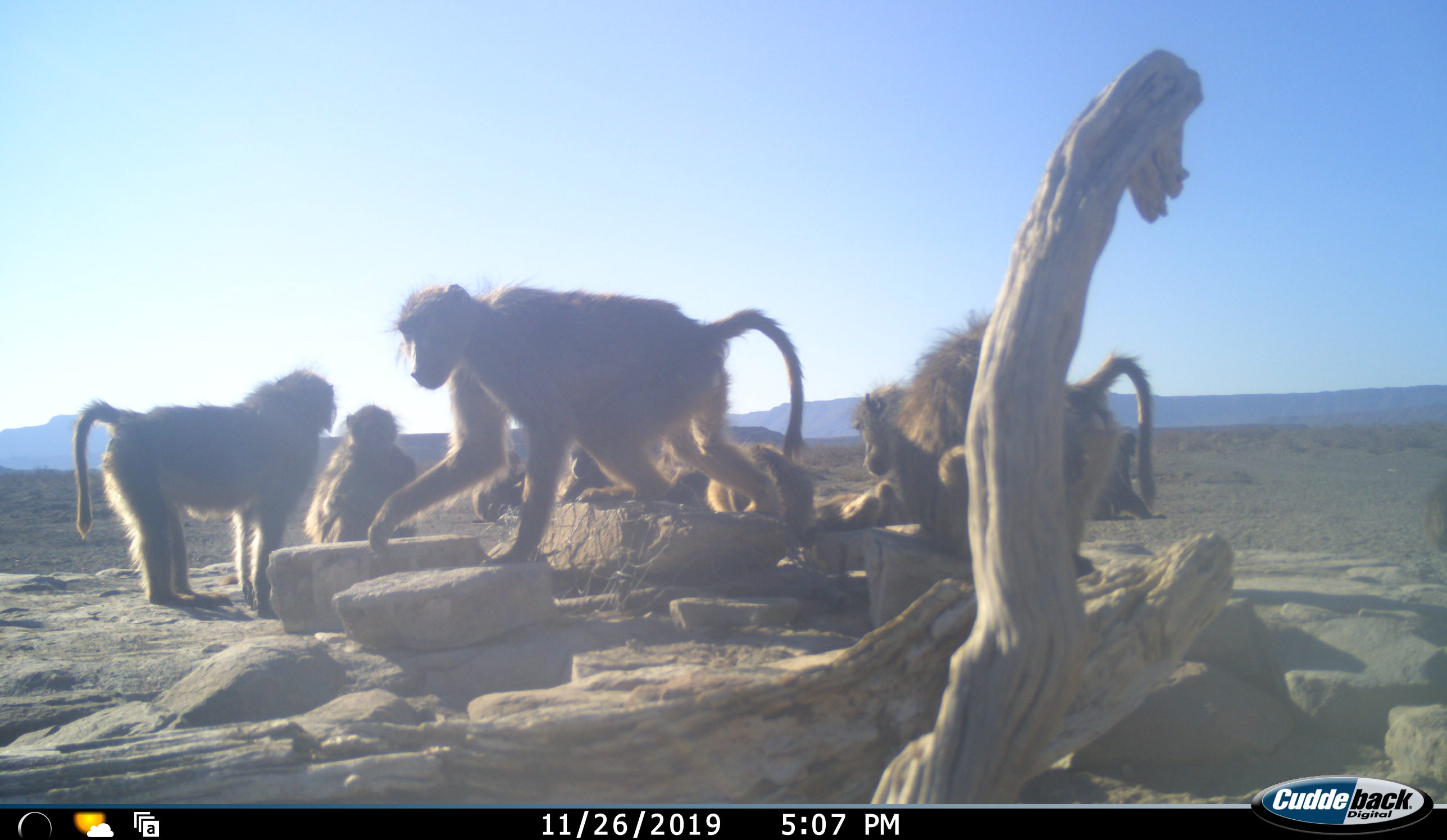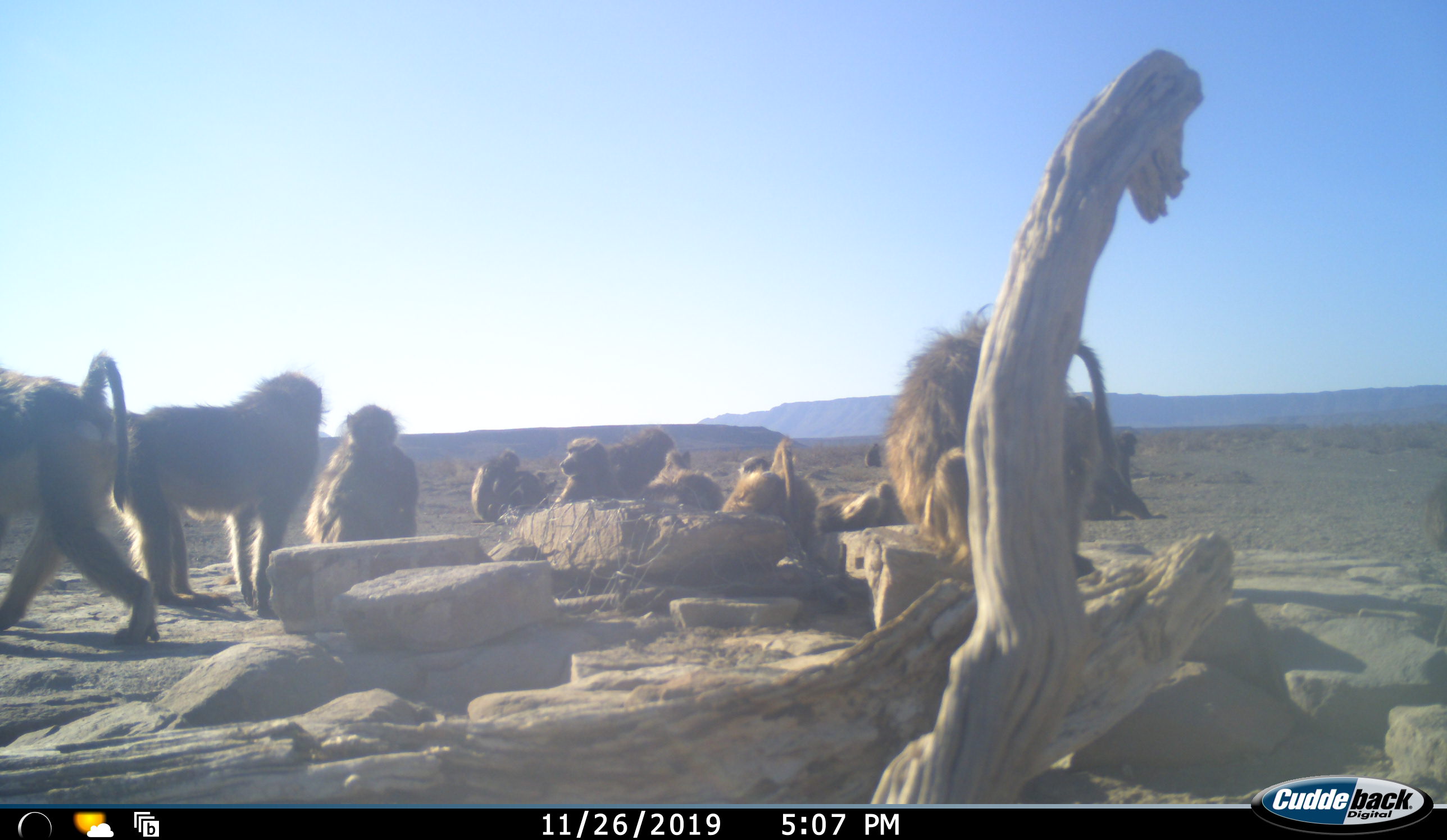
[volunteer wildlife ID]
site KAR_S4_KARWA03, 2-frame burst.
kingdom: Animalia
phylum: Chordata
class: Mammalia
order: Primates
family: Cercopithecidae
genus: Papio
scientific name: Papio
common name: baboon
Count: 11-50.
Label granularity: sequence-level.